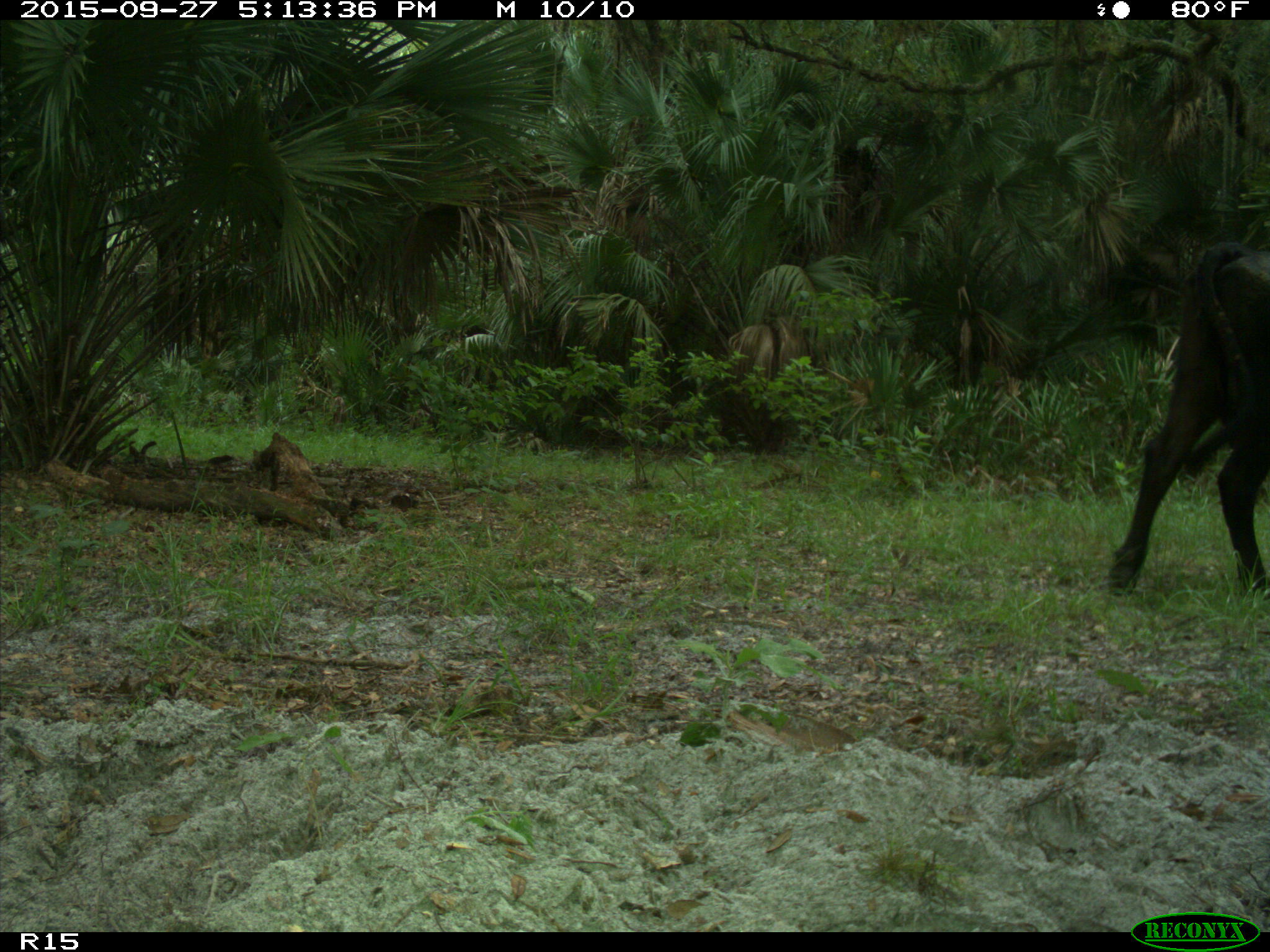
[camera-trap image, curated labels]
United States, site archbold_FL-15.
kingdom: Animalia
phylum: Chordata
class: Mammalia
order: Artiodactyla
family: Bovidae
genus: Bos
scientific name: Bos taurus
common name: domestic cow